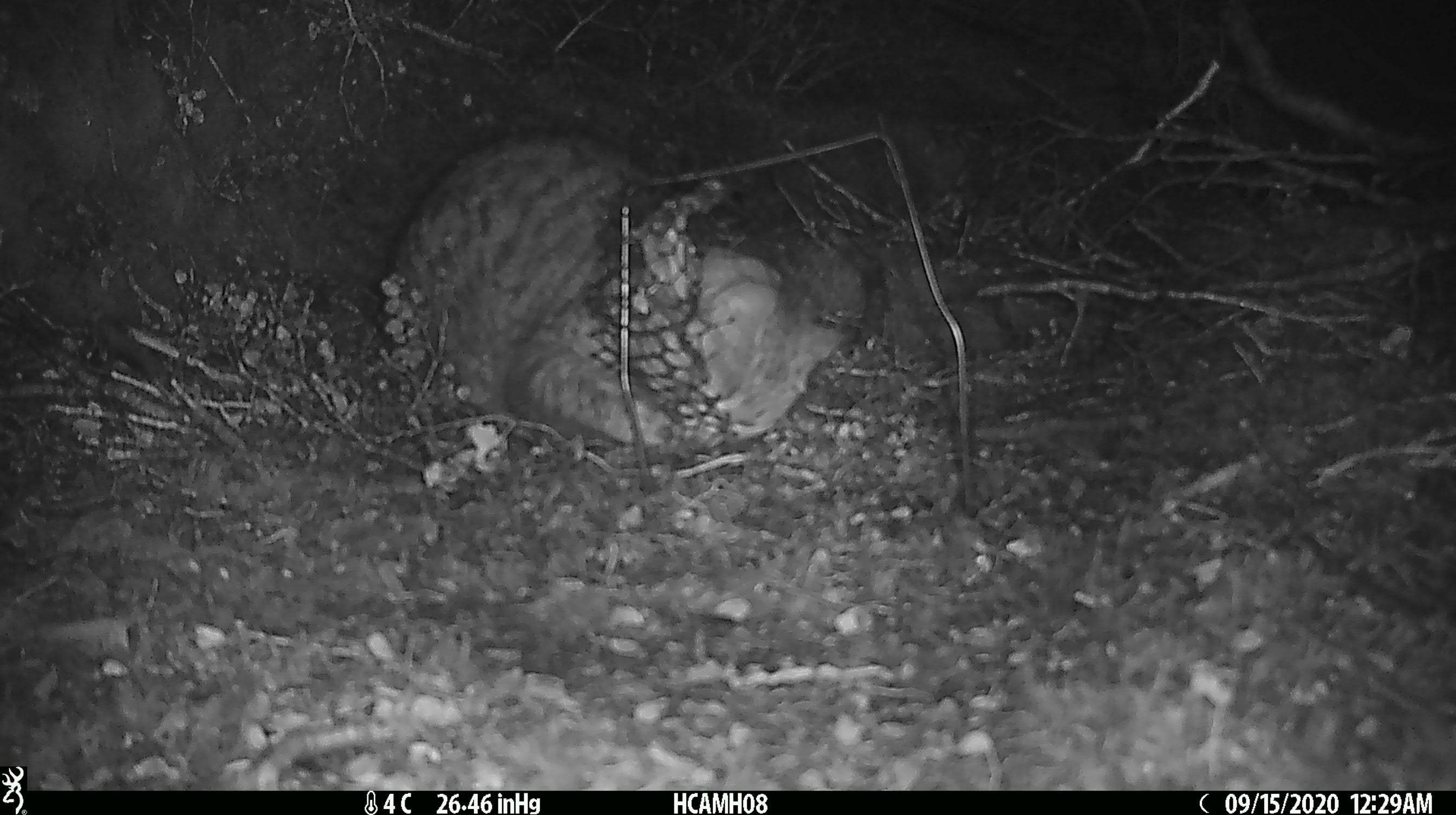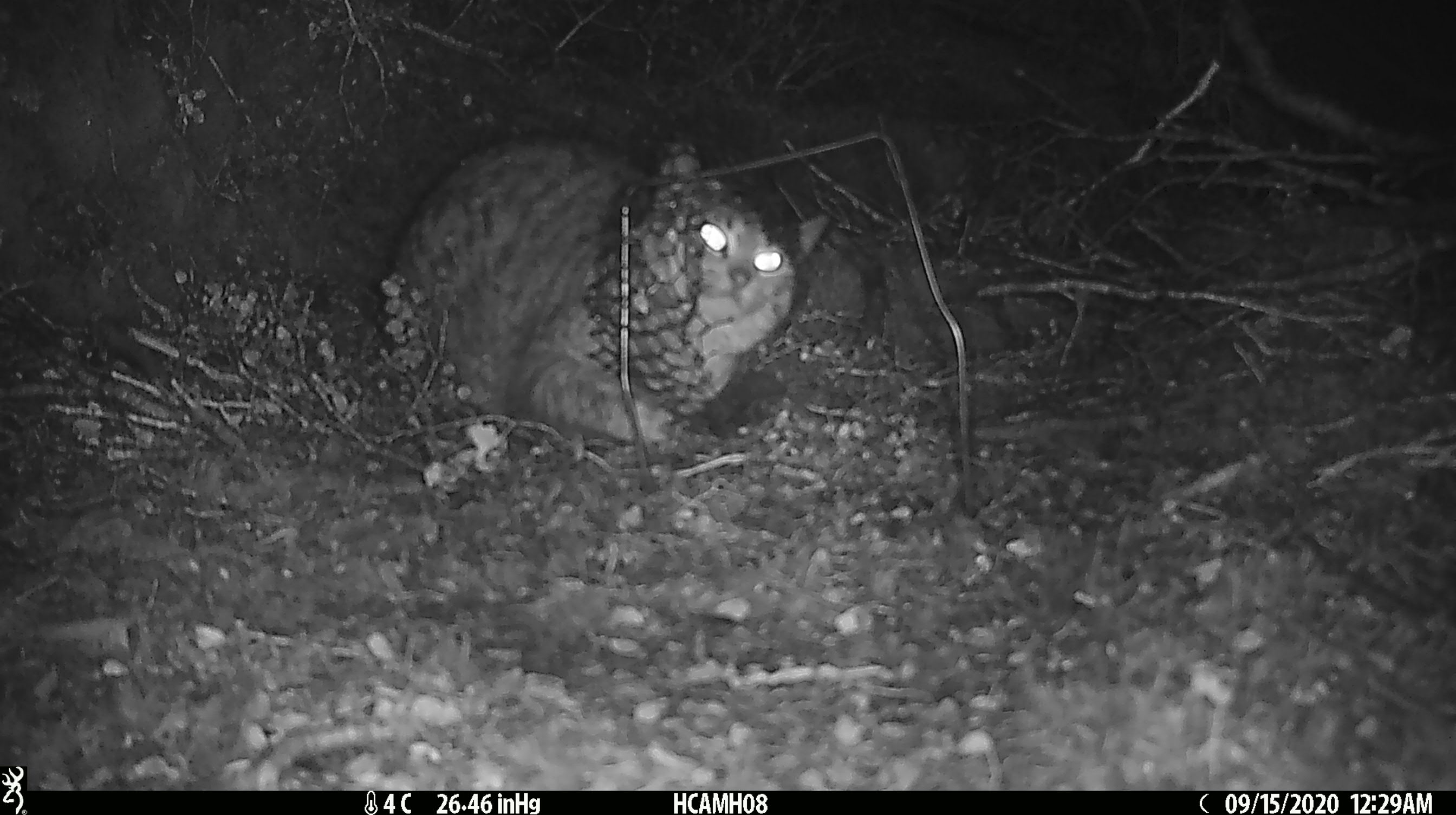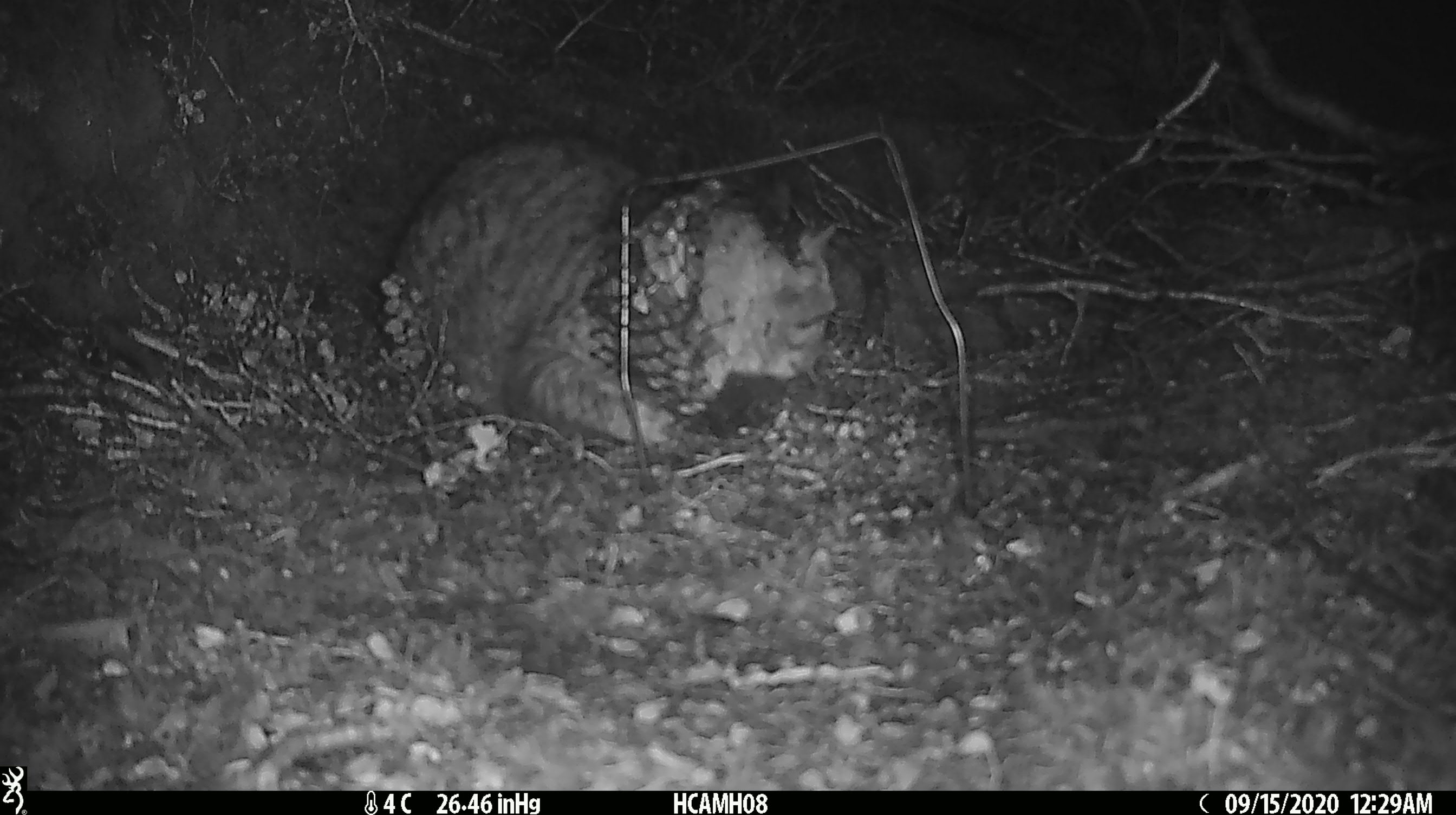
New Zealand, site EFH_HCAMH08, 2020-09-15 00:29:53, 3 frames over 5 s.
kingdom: Animalia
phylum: Chordata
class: Mammalia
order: Carnivora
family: Felidae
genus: Felis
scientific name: Felis catus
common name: domestic cat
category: cat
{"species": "cat (domestic cat) (Felis catus)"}